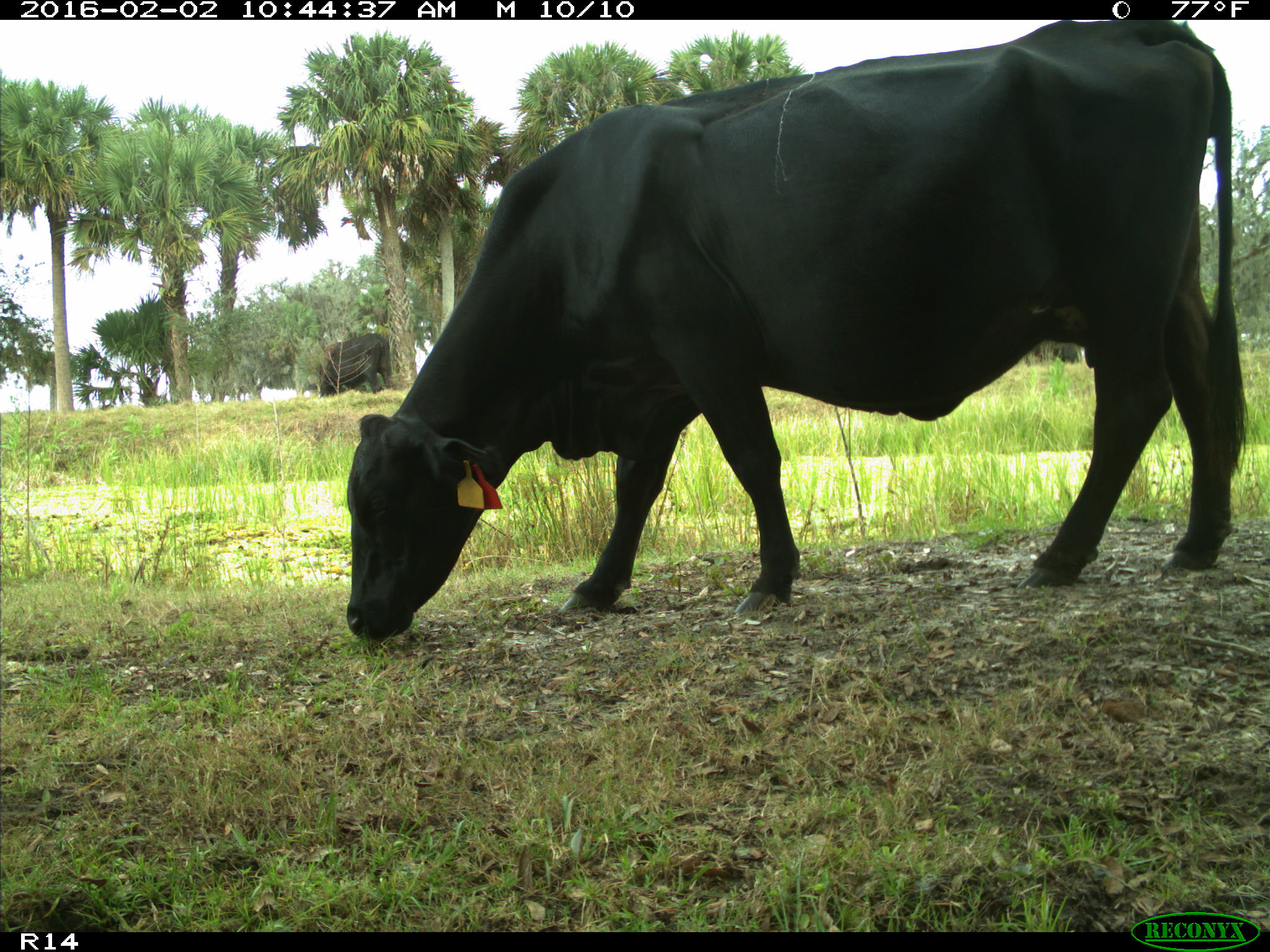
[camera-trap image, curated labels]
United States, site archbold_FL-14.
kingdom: Animalia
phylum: Chordata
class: Mammalia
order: Artiodactyla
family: Bovidae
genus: Bos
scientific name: Bos taurus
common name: domestic cow